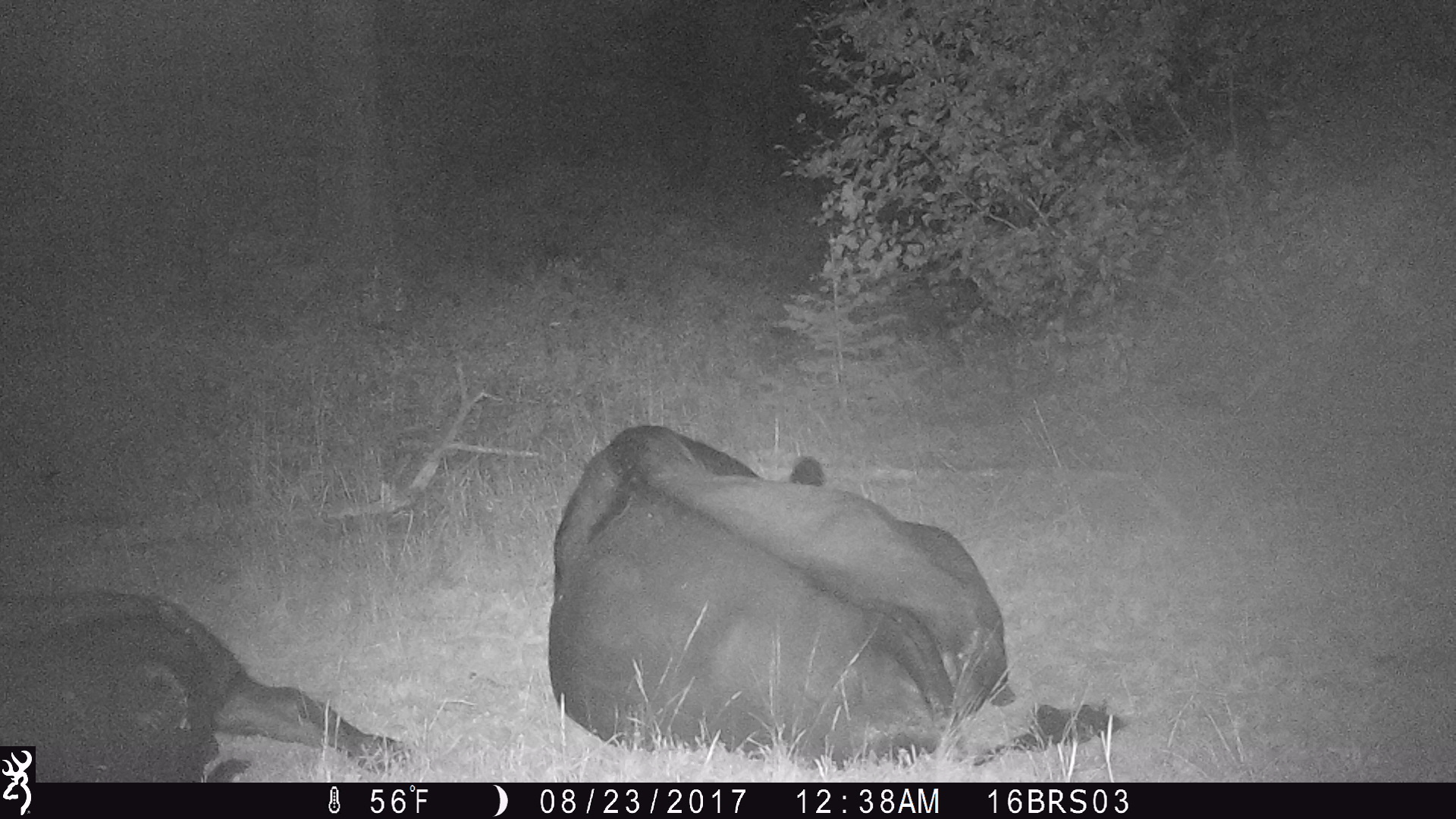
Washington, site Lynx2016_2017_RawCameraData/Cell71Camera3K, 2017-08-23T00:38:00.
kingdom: Animalia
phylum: Chordata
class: Mammalia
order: Artiodactyla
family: Bovidae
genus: Bos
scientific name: Bos taurus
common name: domestic cattle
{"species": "domestic cattle (Bos taurus)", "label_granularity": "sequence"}